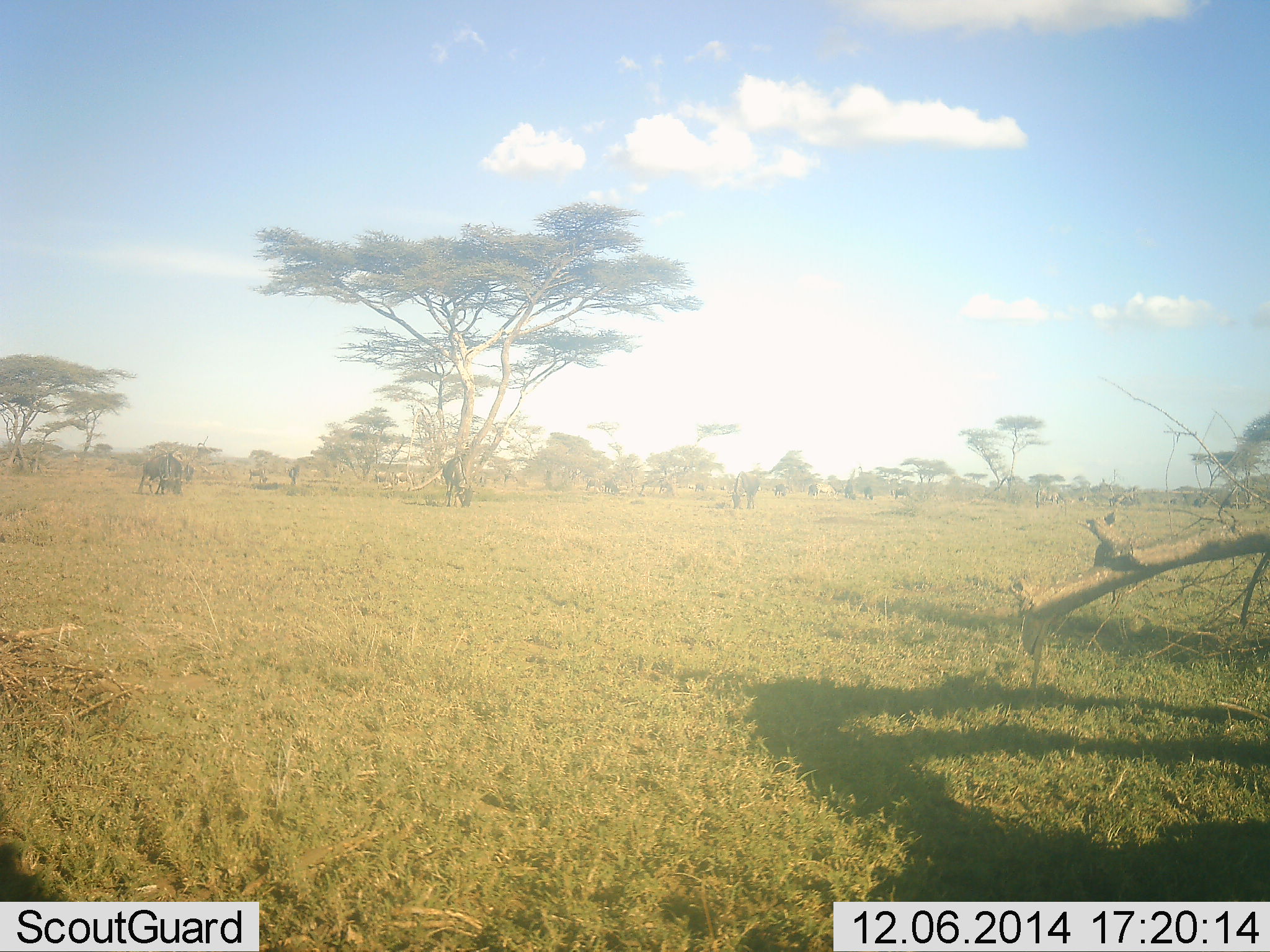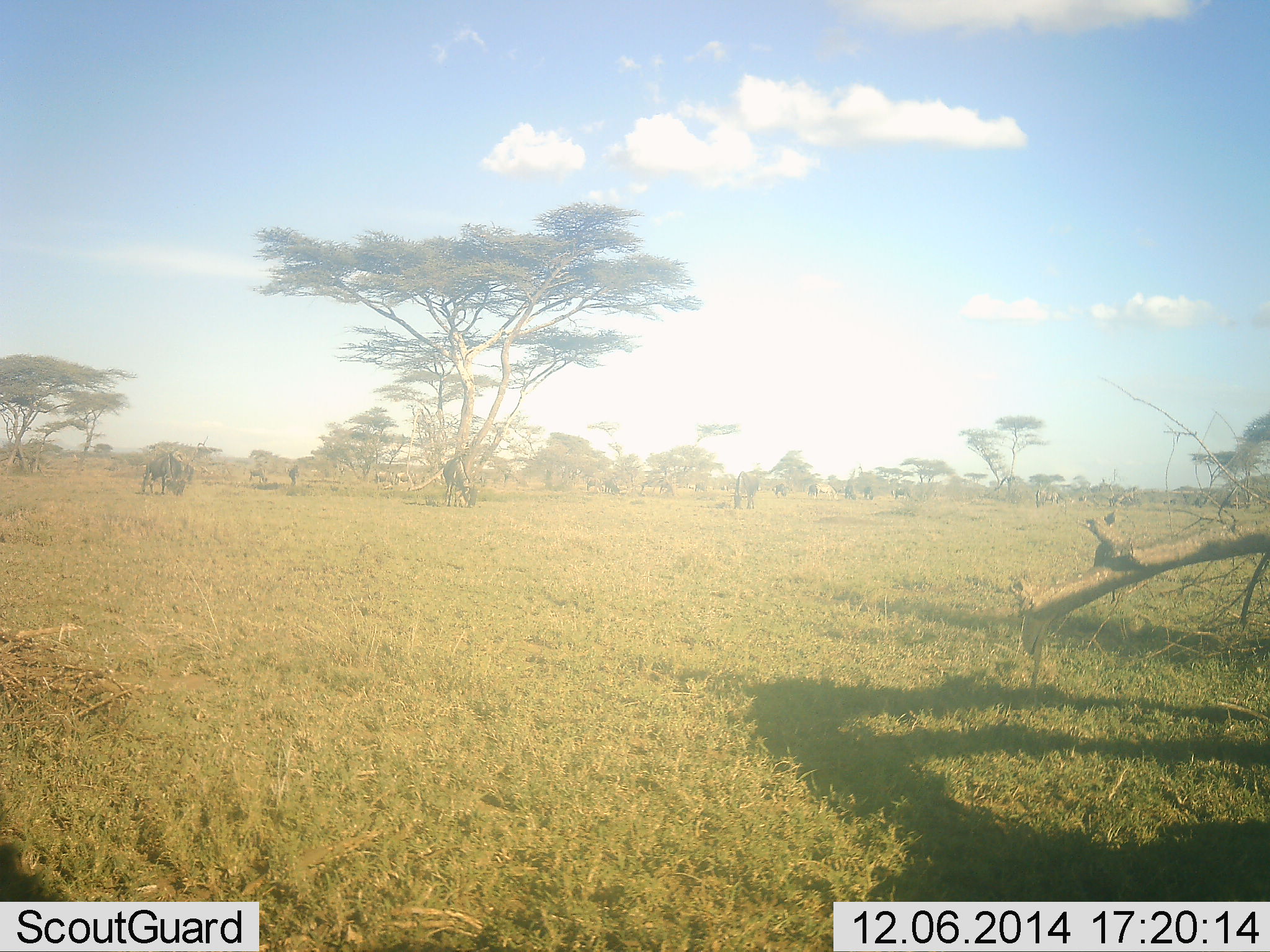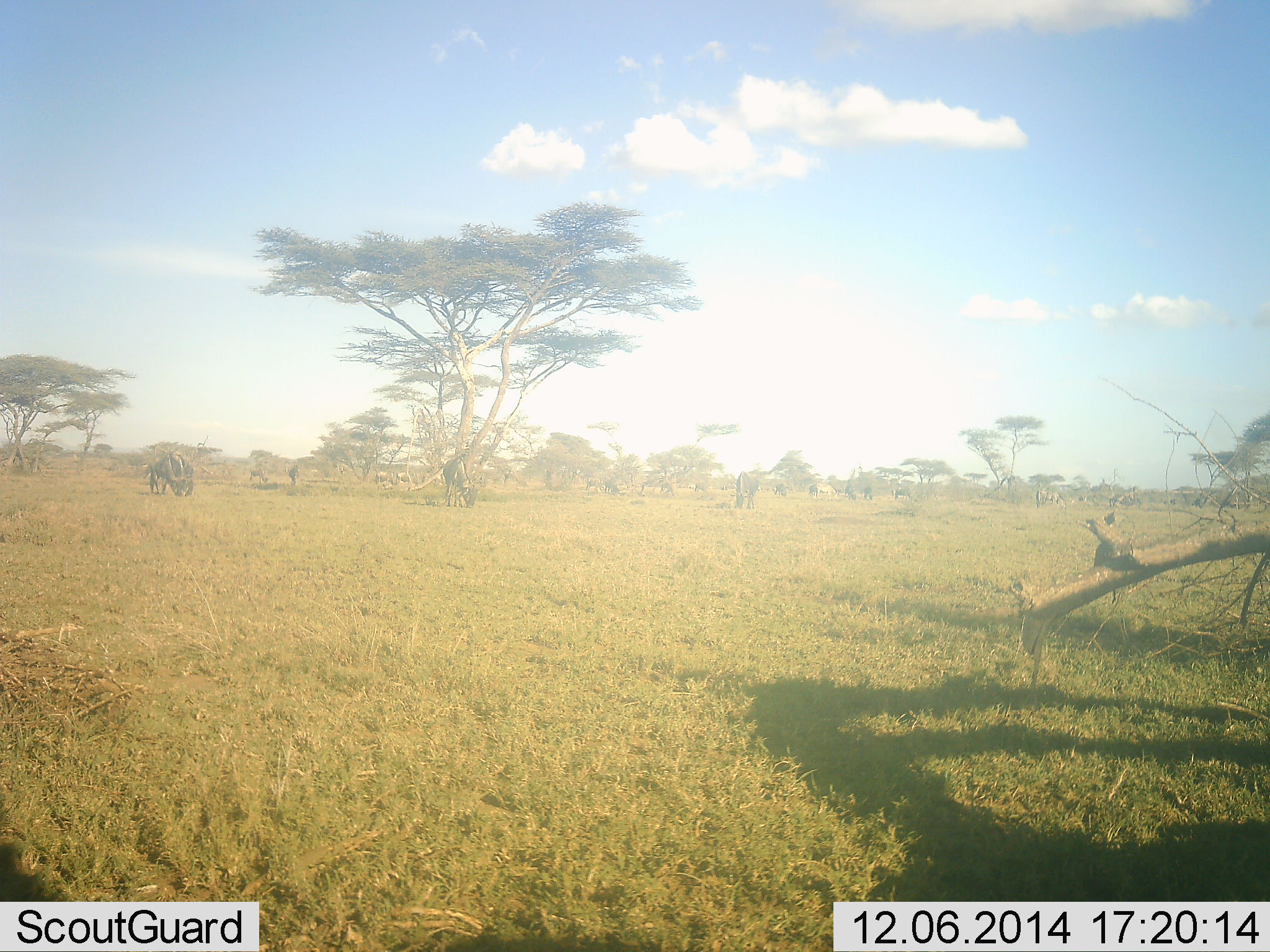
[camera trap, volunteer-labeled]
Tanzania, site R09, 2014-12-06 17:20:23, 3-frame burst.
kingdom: Animalia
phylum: Chordata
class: Mammalia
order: Artiodactyla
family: Bovidae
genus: Connochaetes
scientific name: Connochaetes taurinus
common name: blue wildebeest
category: wildebeest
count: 11-50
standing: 30%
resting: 0%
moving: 10%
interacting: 0%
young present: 0%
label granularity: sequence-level